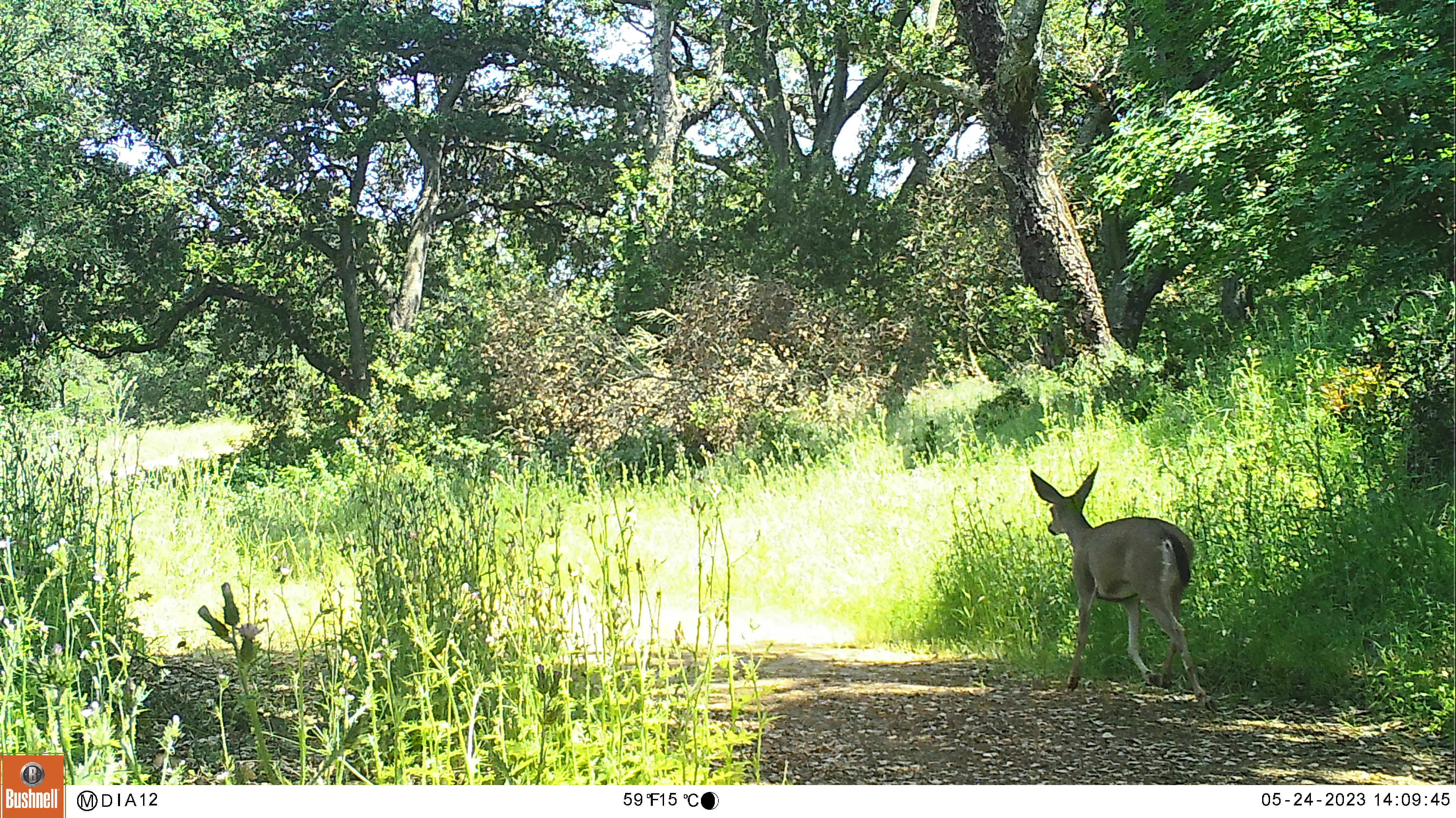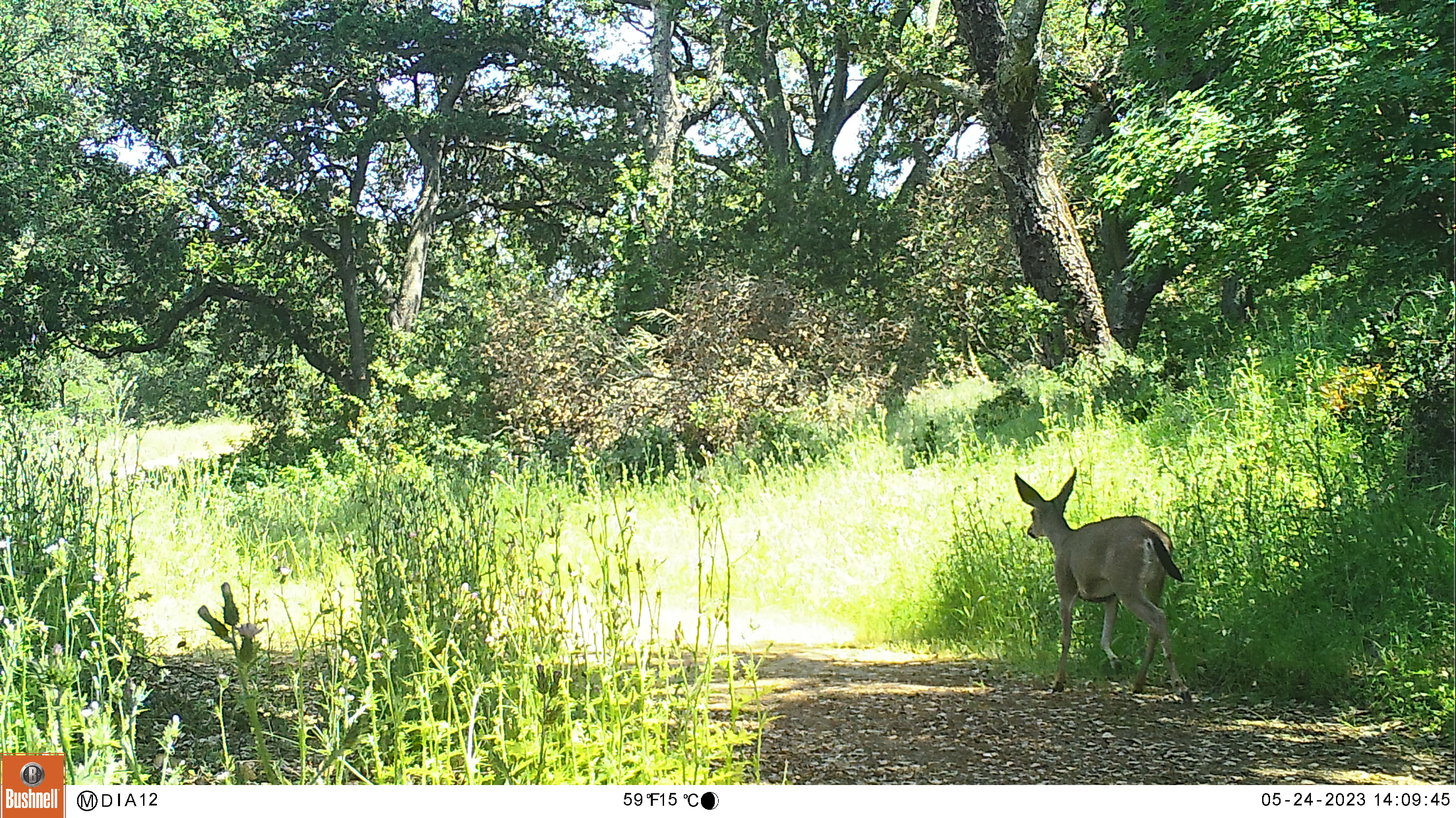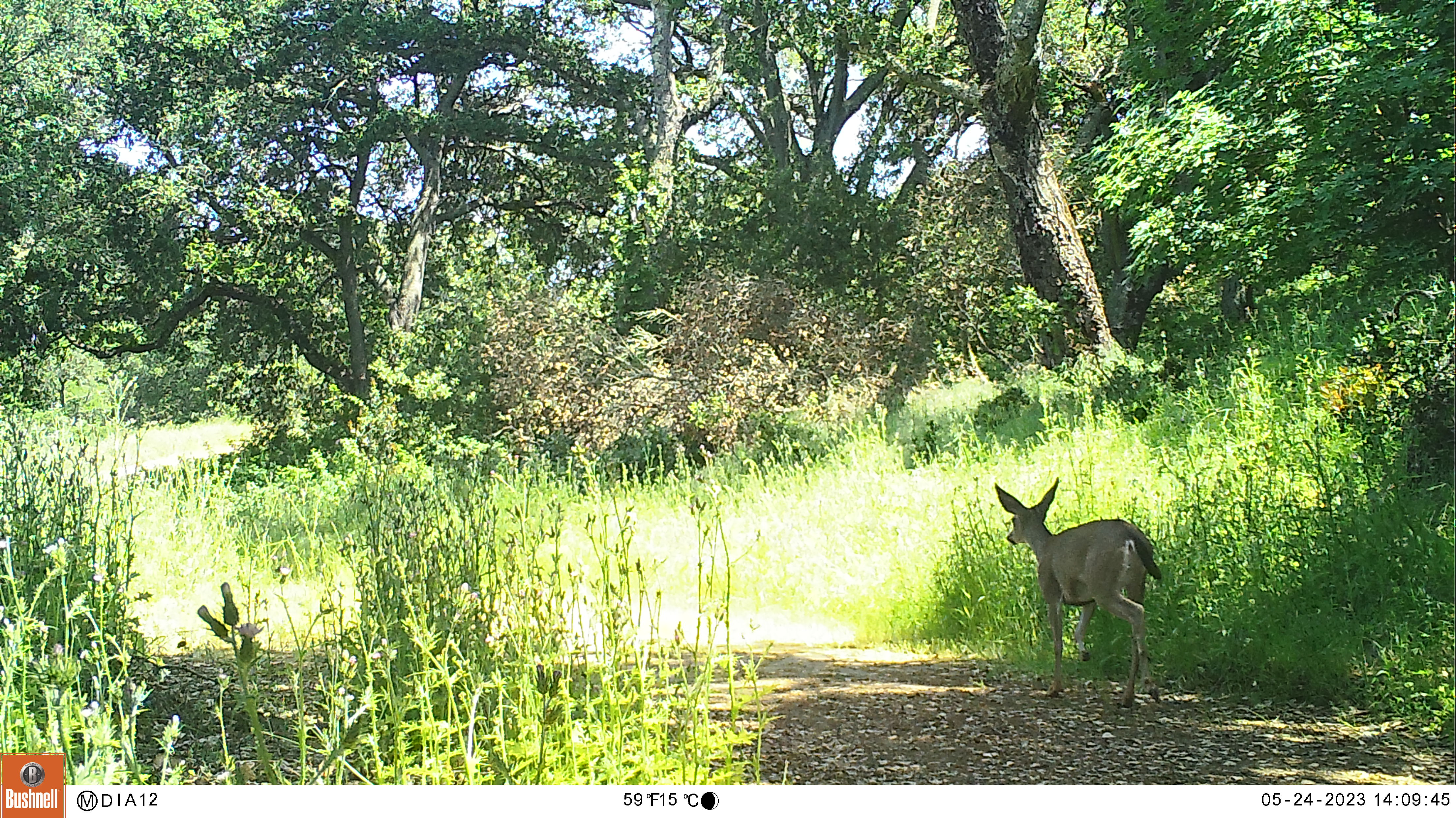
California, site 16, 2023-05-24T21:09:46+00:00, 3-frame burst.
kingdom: Animalia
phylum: Chordata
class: Mammalia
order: Artiodactyla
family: Cervidae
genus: Odocoileus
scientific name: Odocoileus hemionus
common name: mule deer